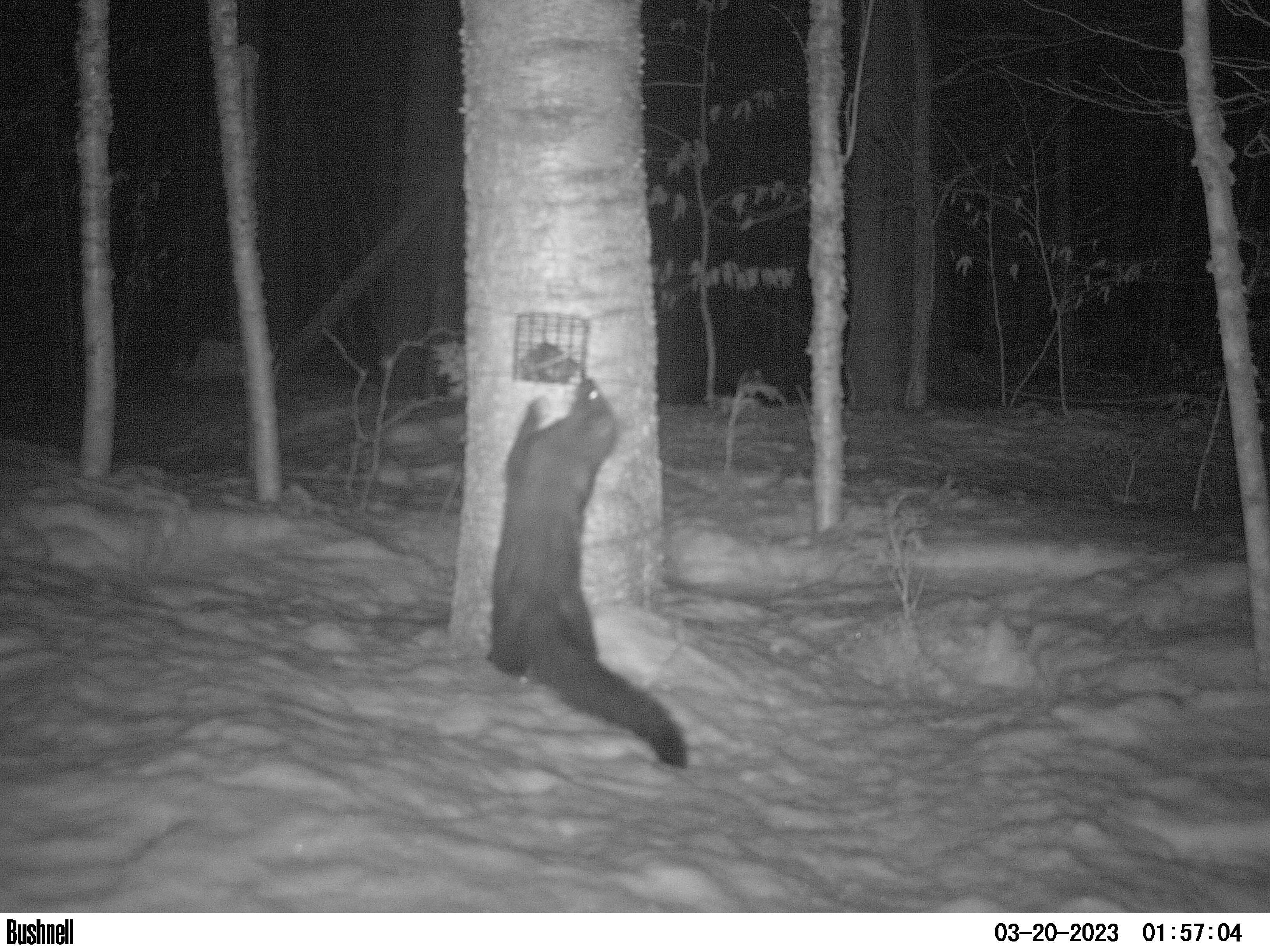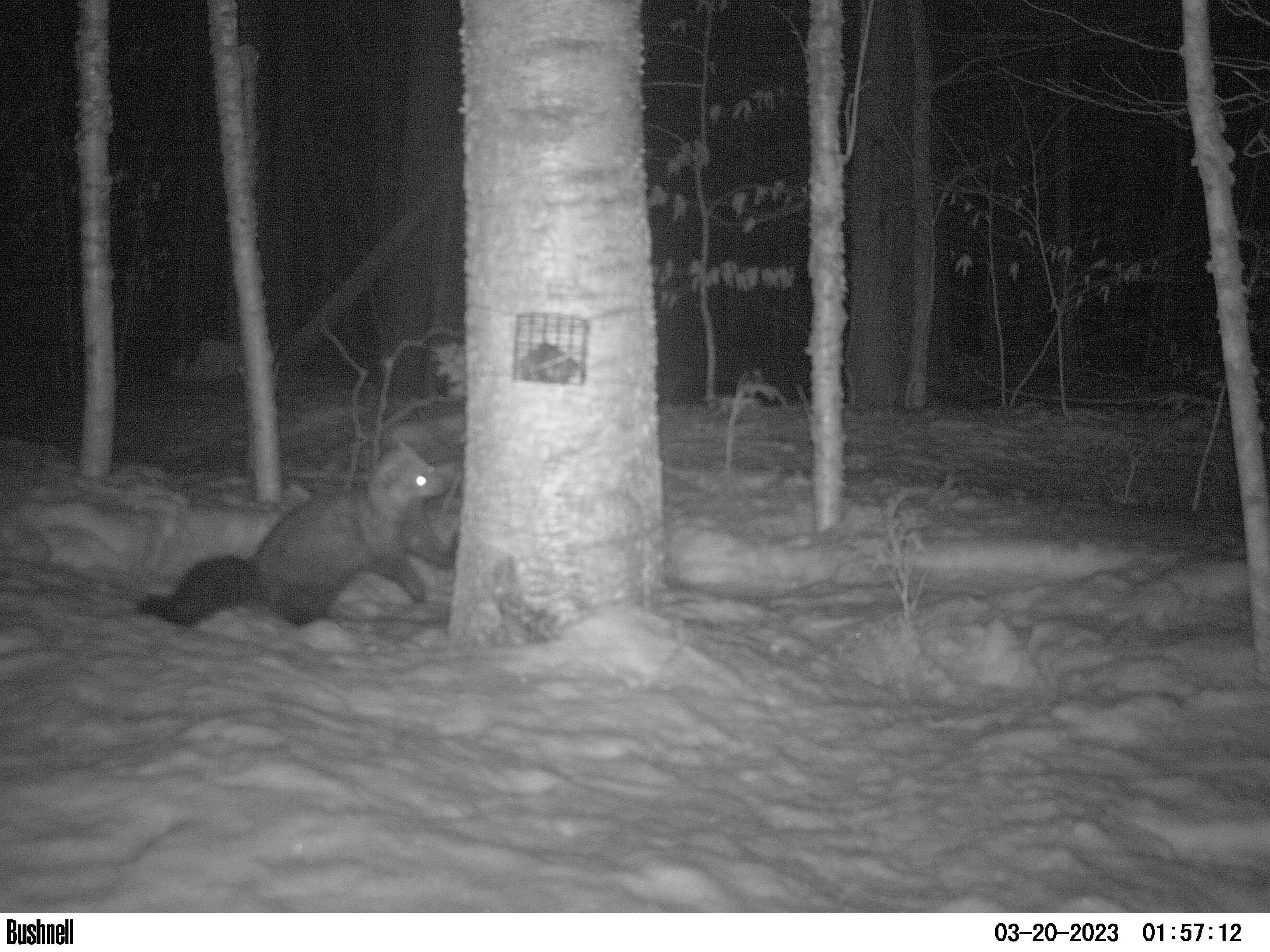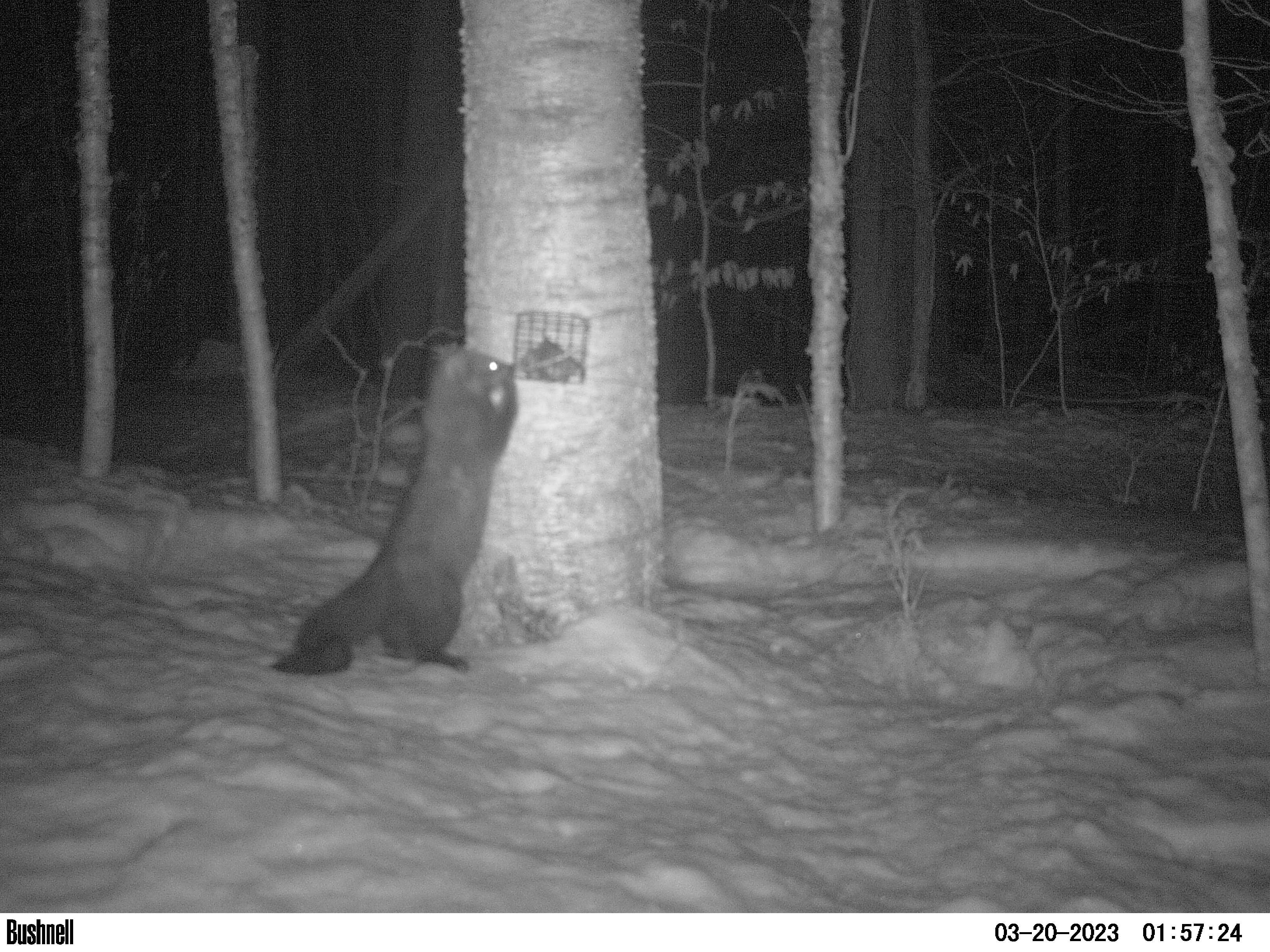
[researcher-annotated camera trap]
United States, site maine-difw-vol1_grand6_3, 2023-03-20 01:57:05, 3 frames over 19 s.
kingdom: Animalia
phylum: Chordata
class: Mammalia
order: Carnivora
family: Mustelidae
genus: Pekania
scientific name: Pekania pennanti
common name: fisher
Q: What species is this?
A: Fisher (Pekania pennanti).